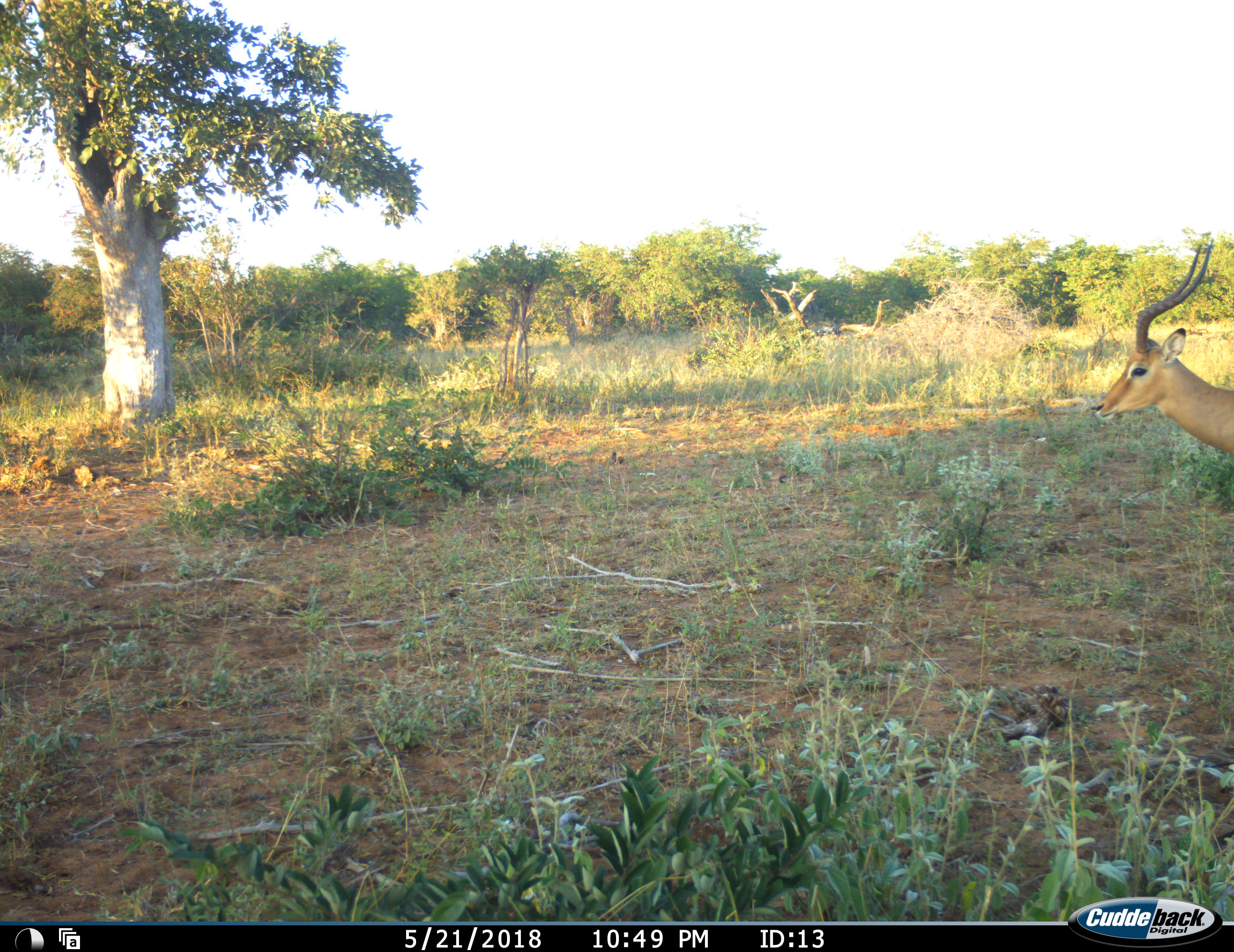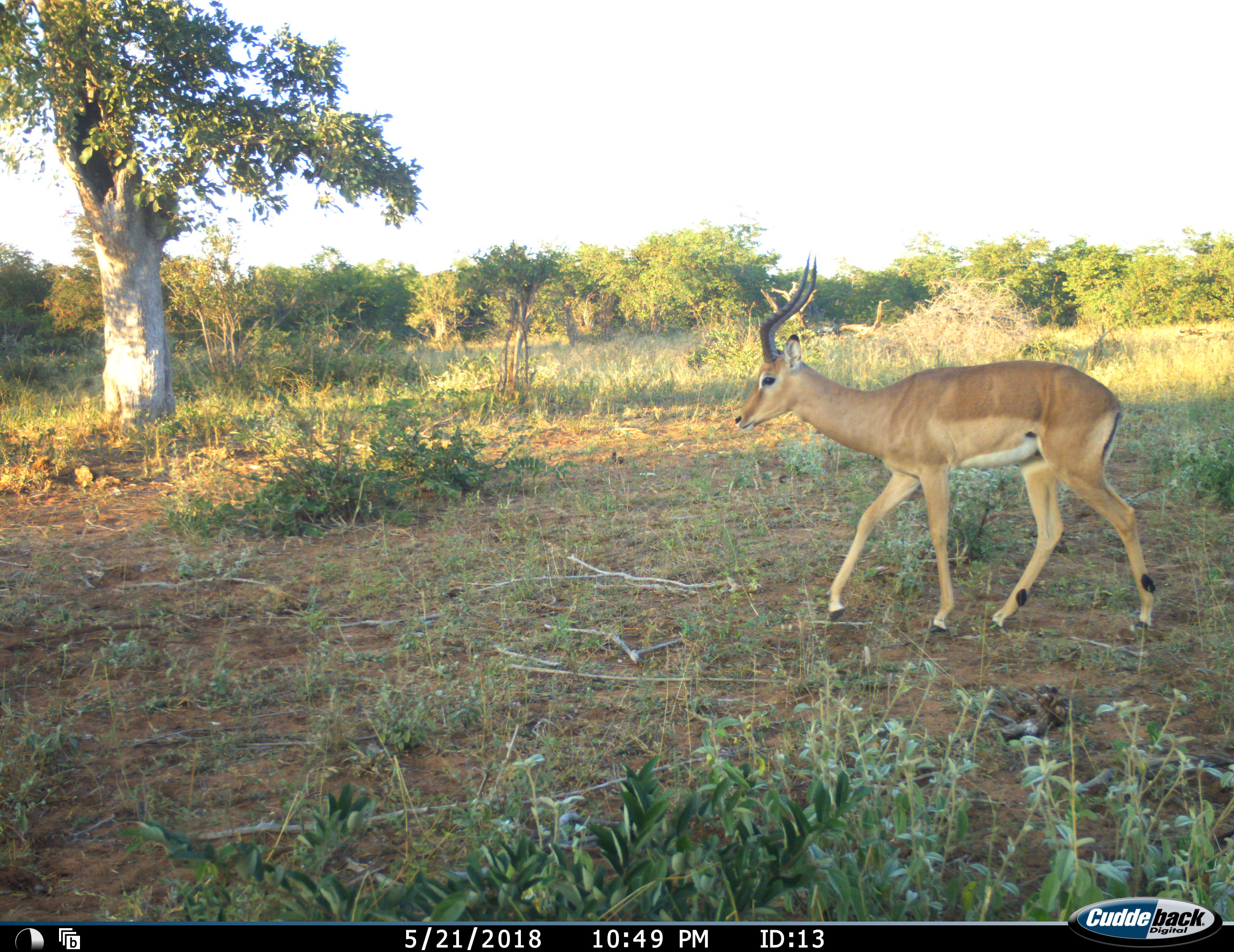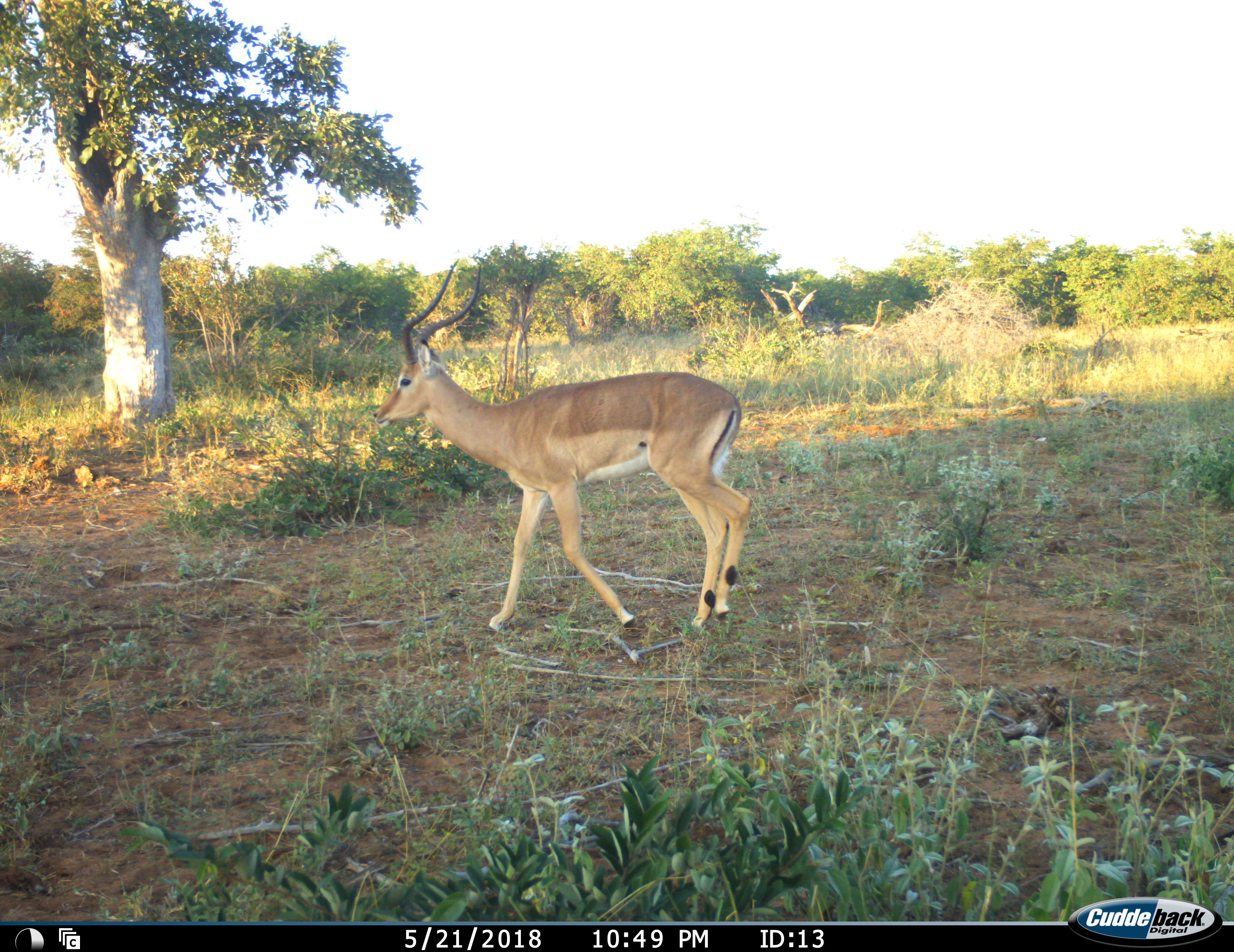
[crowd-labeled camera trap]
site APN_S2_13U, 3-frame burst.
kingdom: Animalia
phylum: Chordata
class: Mammalia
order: Artiodactyla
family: Bovidae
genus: Aepyceros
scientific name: Aepyceros melampus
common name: impala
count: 1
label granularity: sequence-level